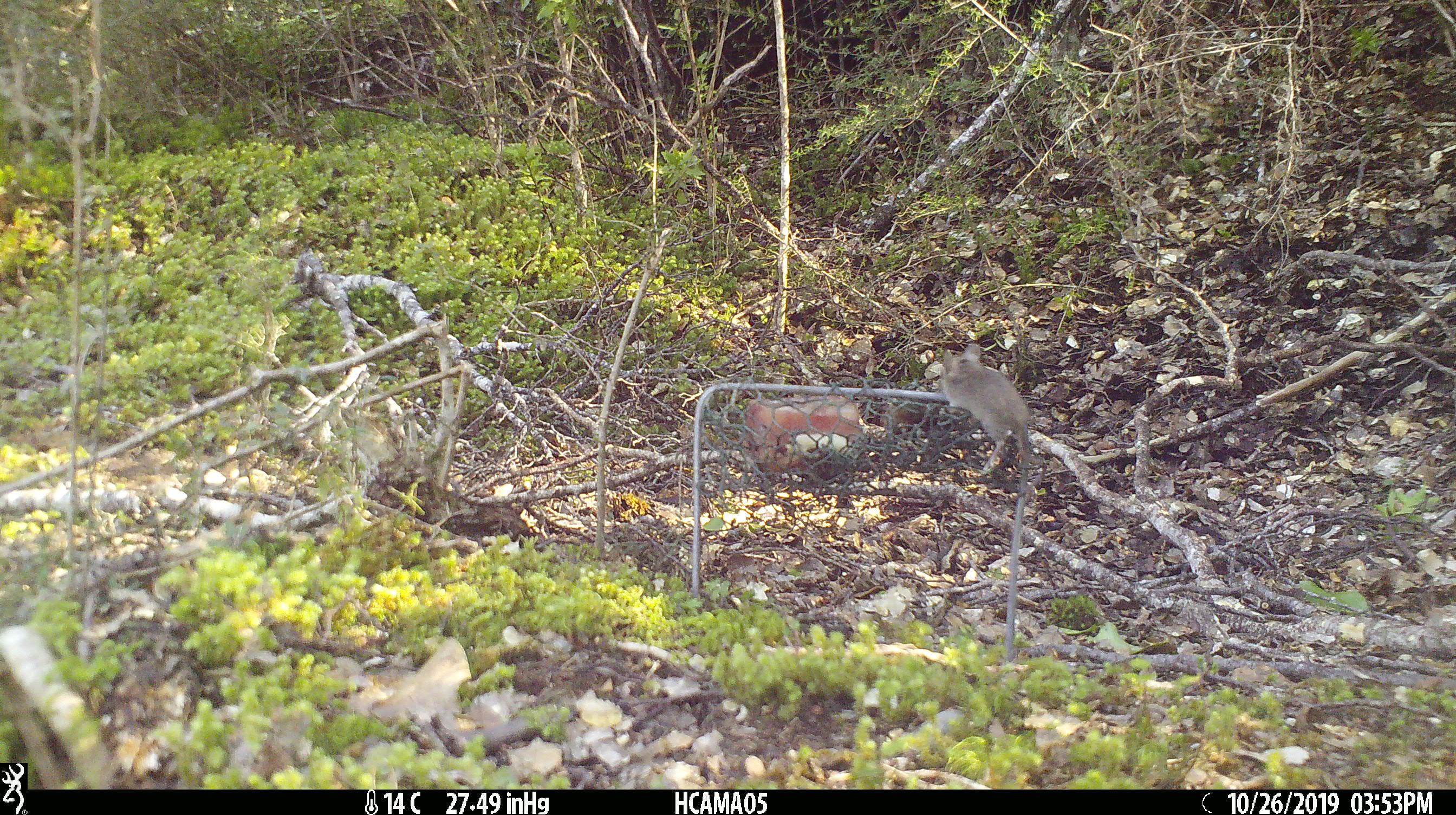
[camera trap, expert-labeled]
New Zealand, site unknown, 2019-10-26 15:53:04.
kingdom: Animalia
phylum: Chordata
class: Mammalia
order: Rodentia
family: Muridae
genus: Mus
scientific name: Mus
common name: mouse